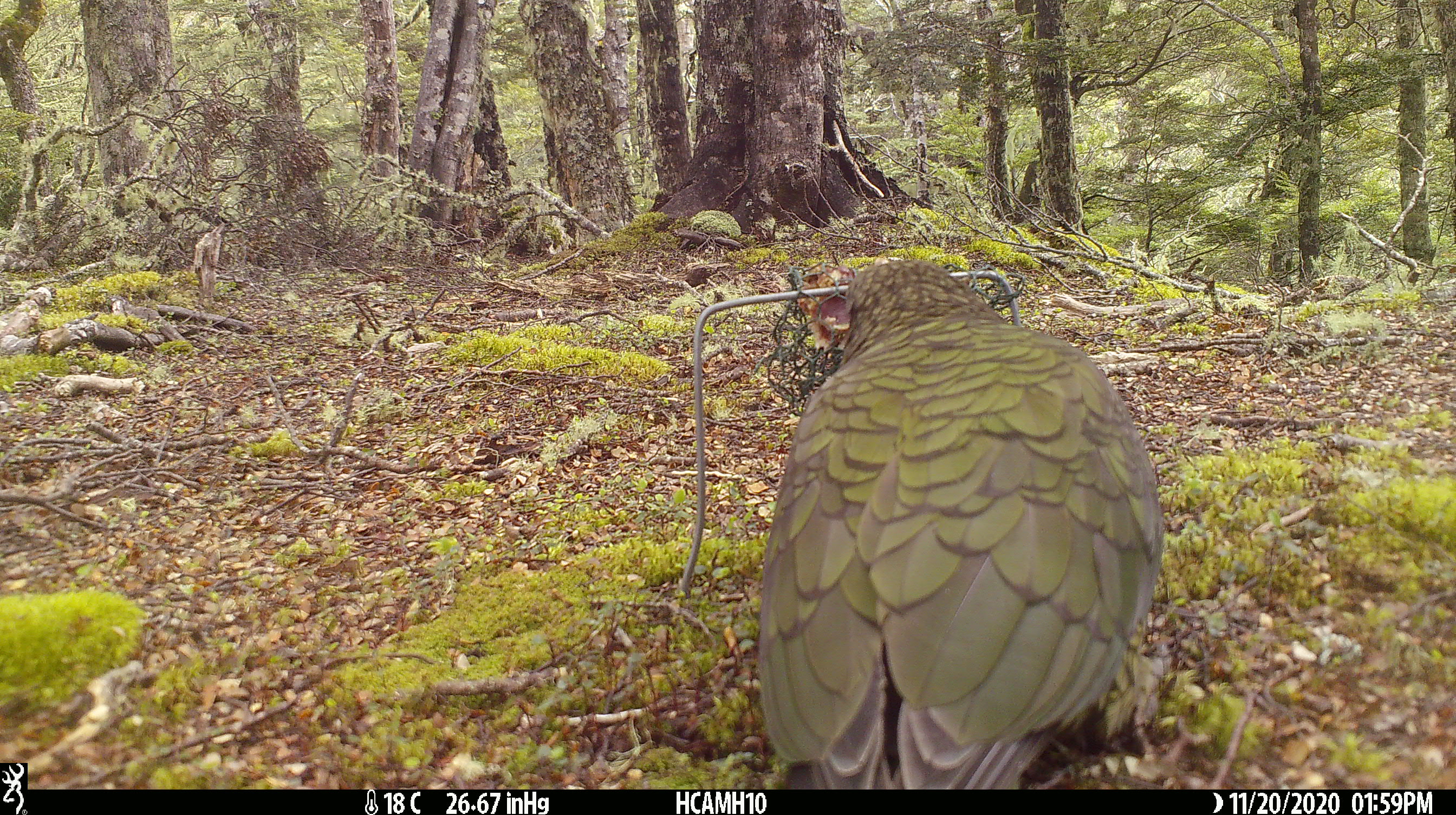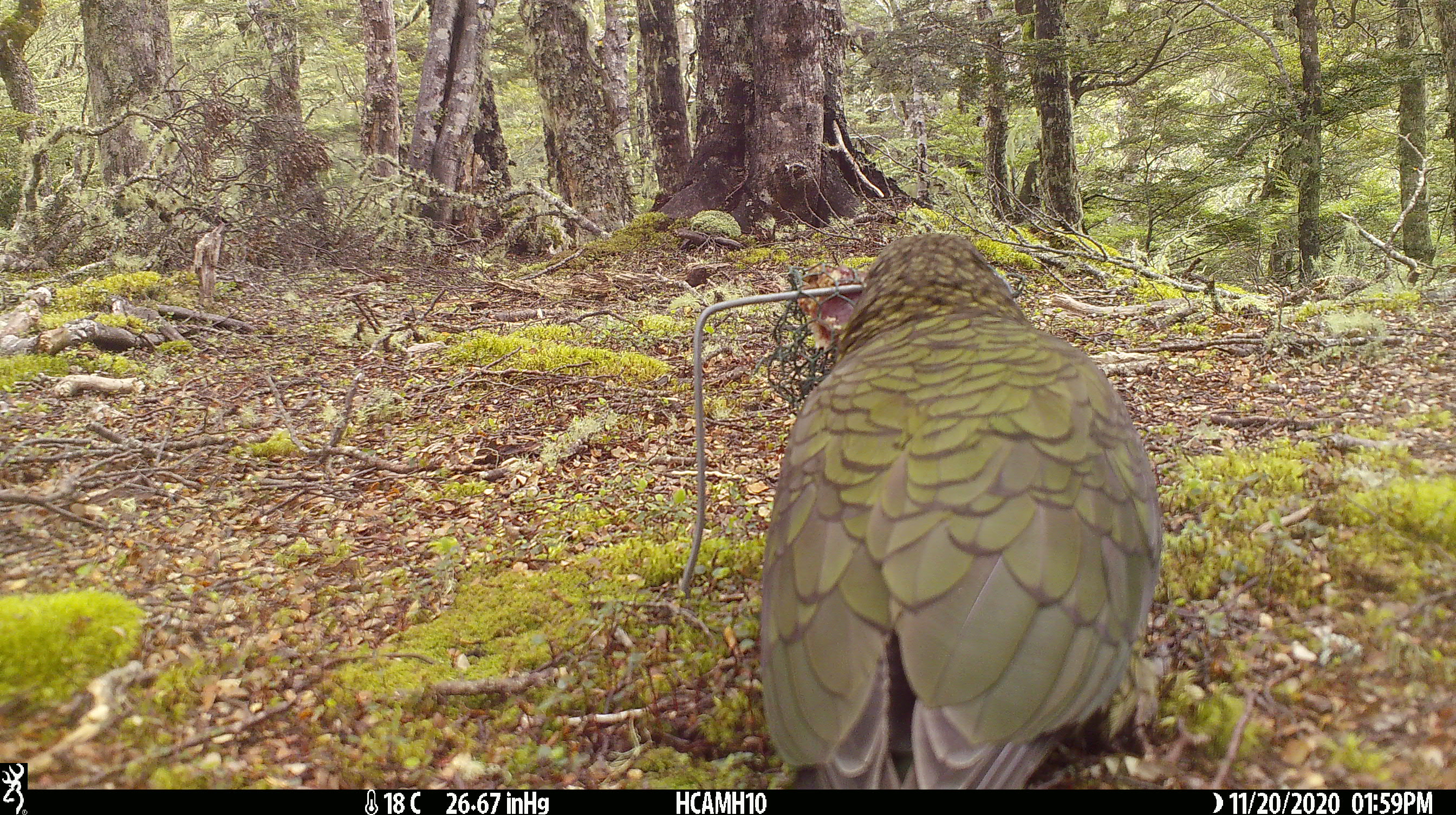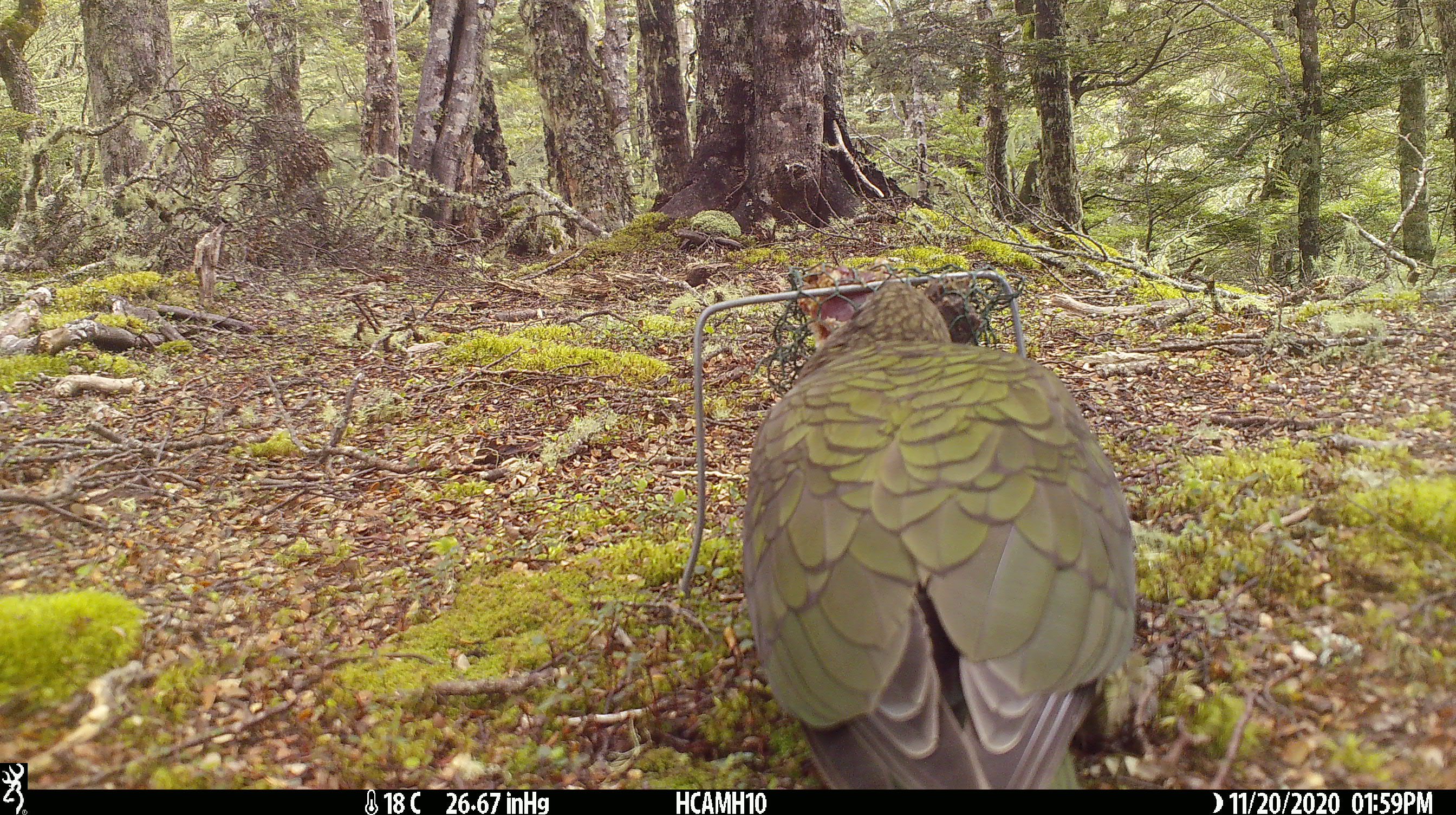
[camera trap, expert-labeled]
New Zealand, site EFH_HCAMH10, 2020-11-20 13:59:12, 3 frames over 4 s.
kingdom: Animalia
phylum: Chordata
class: Aves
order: Psittaciformes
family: Strigopidae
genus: Nestor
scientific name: Nestor notabilis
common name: kea